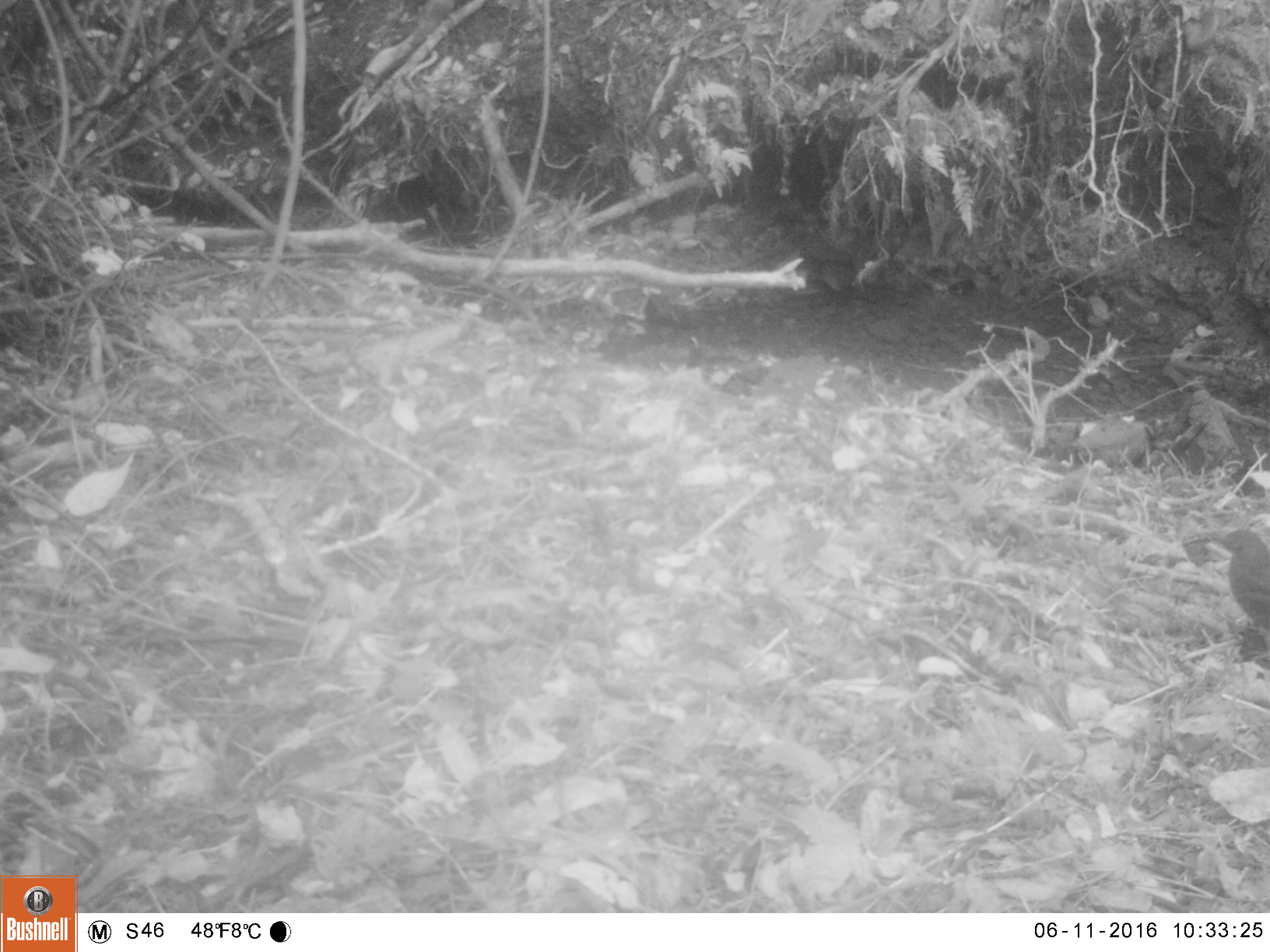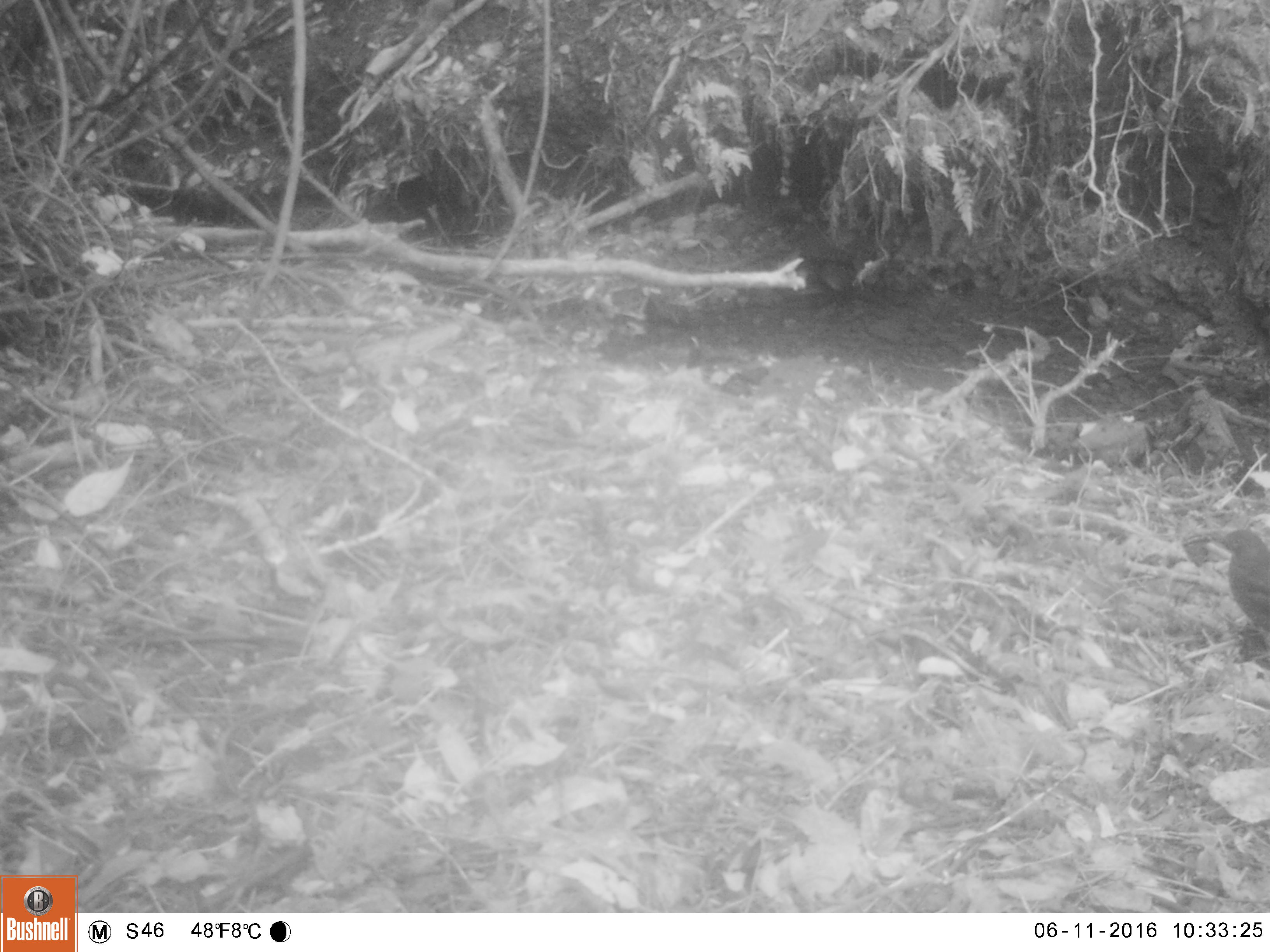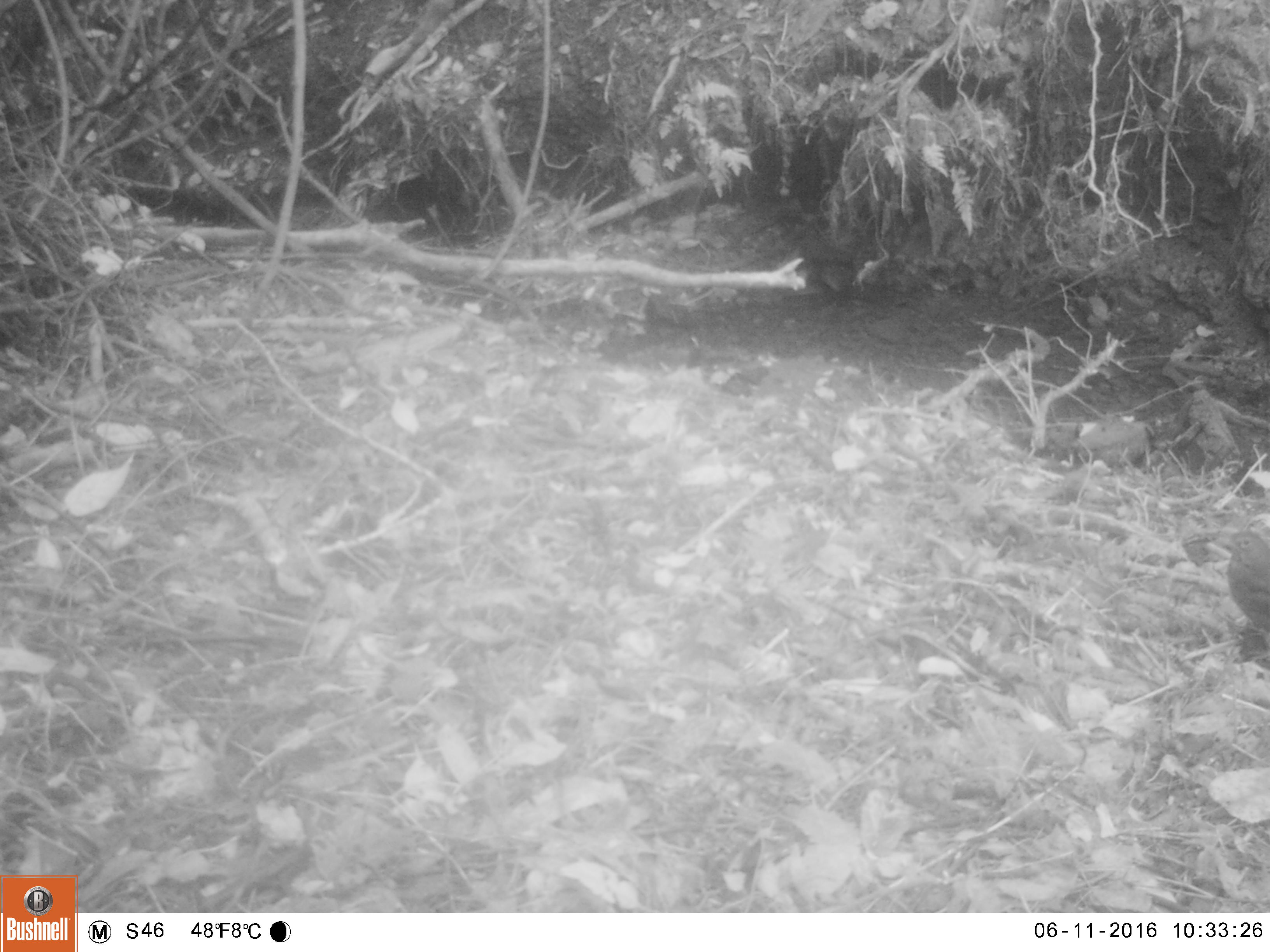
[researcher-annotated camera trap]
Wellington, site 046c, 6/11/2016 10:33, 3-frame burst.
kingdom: Animalia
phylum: Chordata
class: Aves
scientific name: Aves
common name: bird